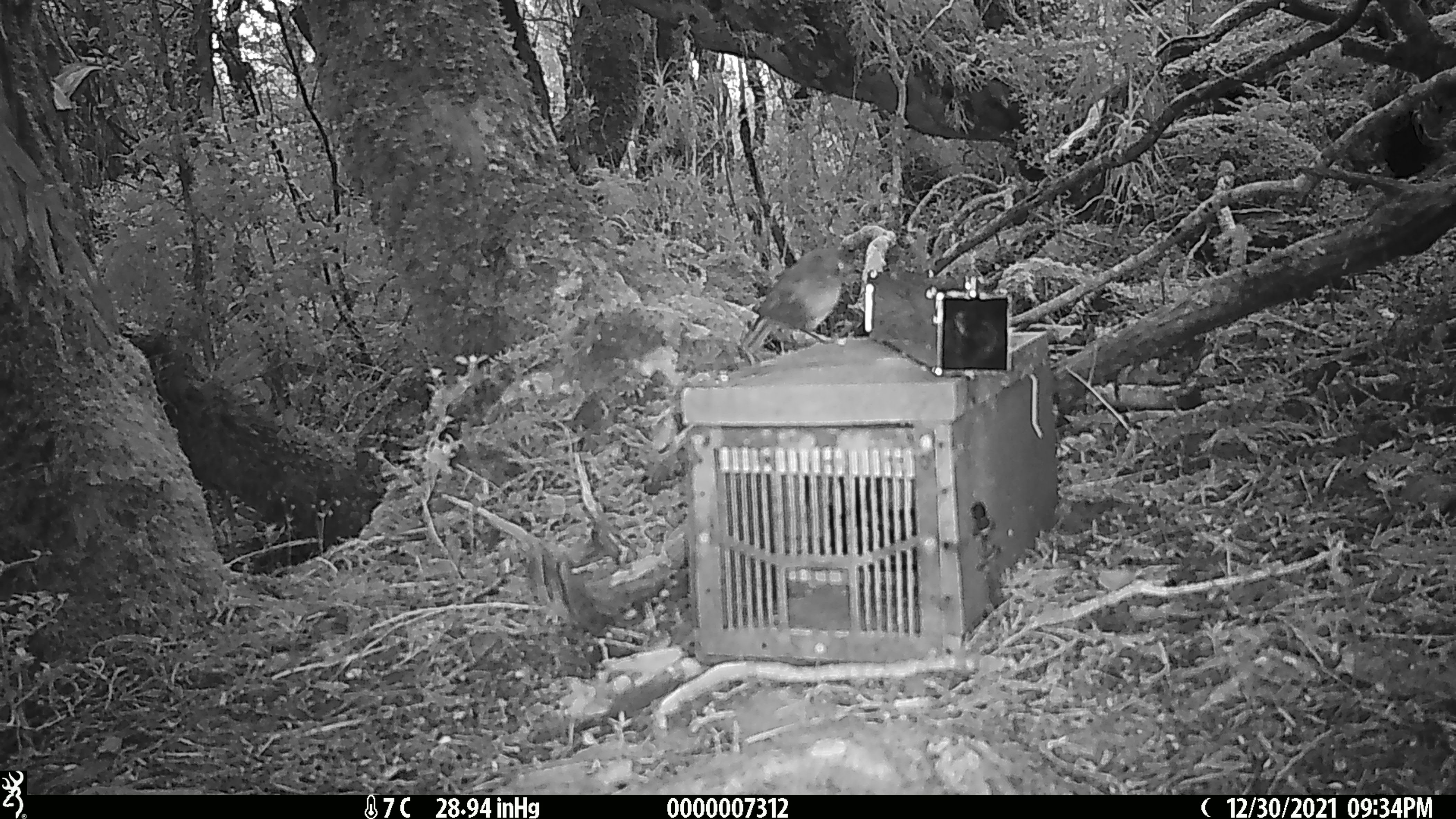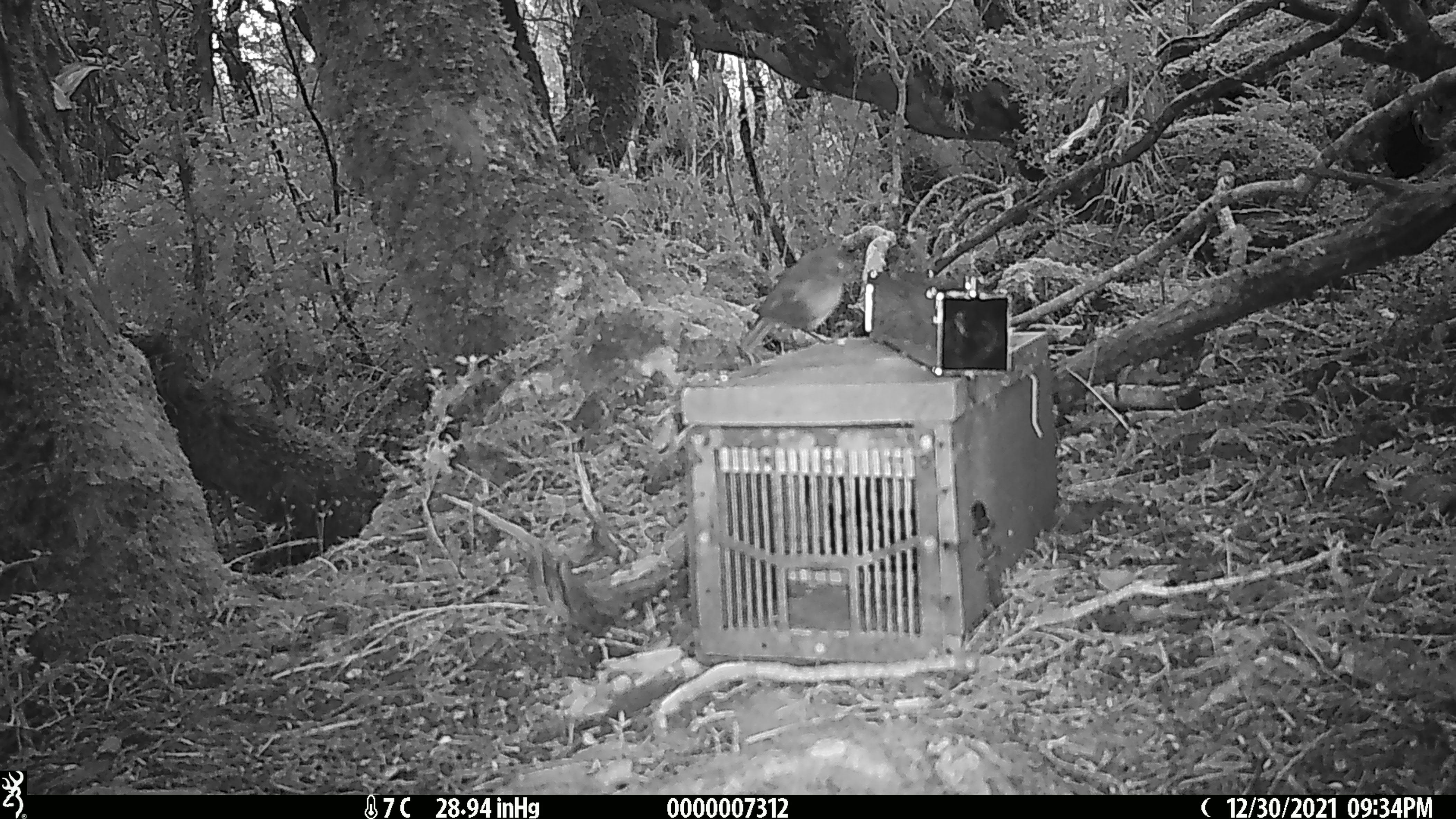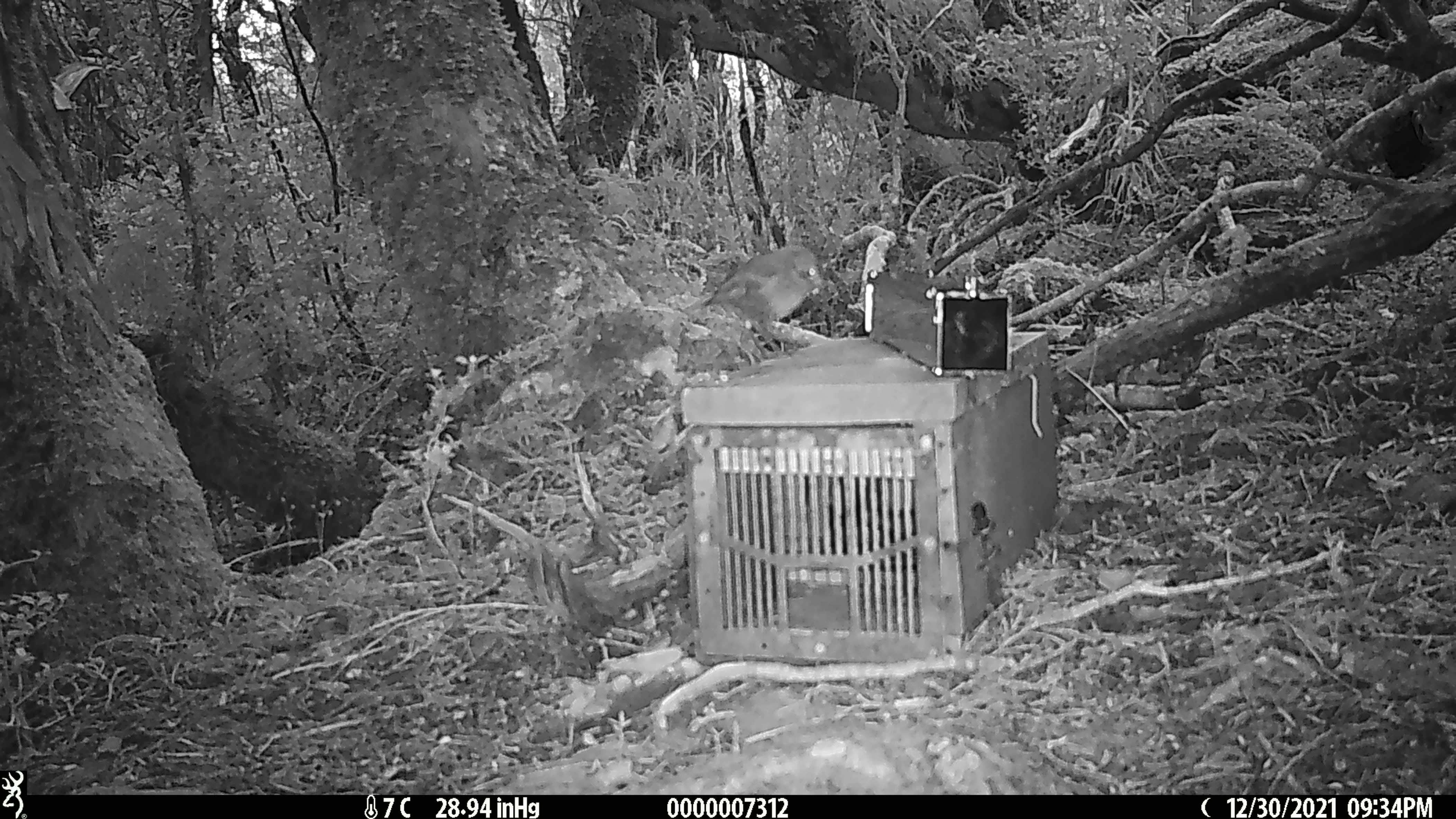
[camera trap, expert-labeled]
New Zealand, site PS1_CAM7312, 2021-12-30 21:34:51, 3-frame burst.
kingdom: Animalia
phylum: Chordata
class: Aves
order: Passeriformes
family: Petroicidae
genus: Petroica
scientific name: Petroica australis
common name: new zealand robin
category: robin